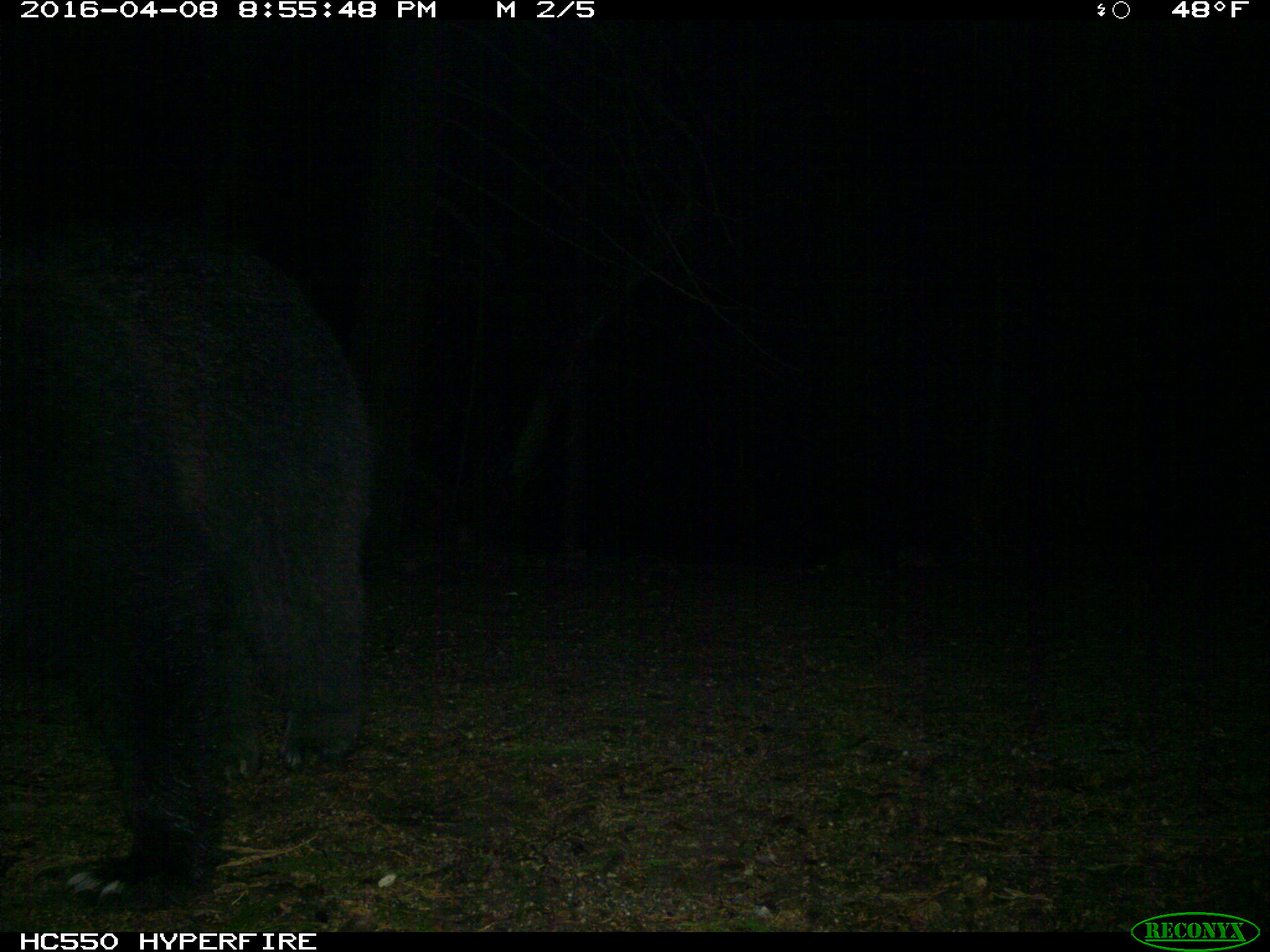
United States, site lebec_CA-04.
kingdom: Animalia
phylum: Chordata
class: Mammalia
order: Carnivora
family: Ursidae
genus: Ursus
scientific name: Ursus americanus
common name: american black bear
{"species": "Ursus americanus (american black bear)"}